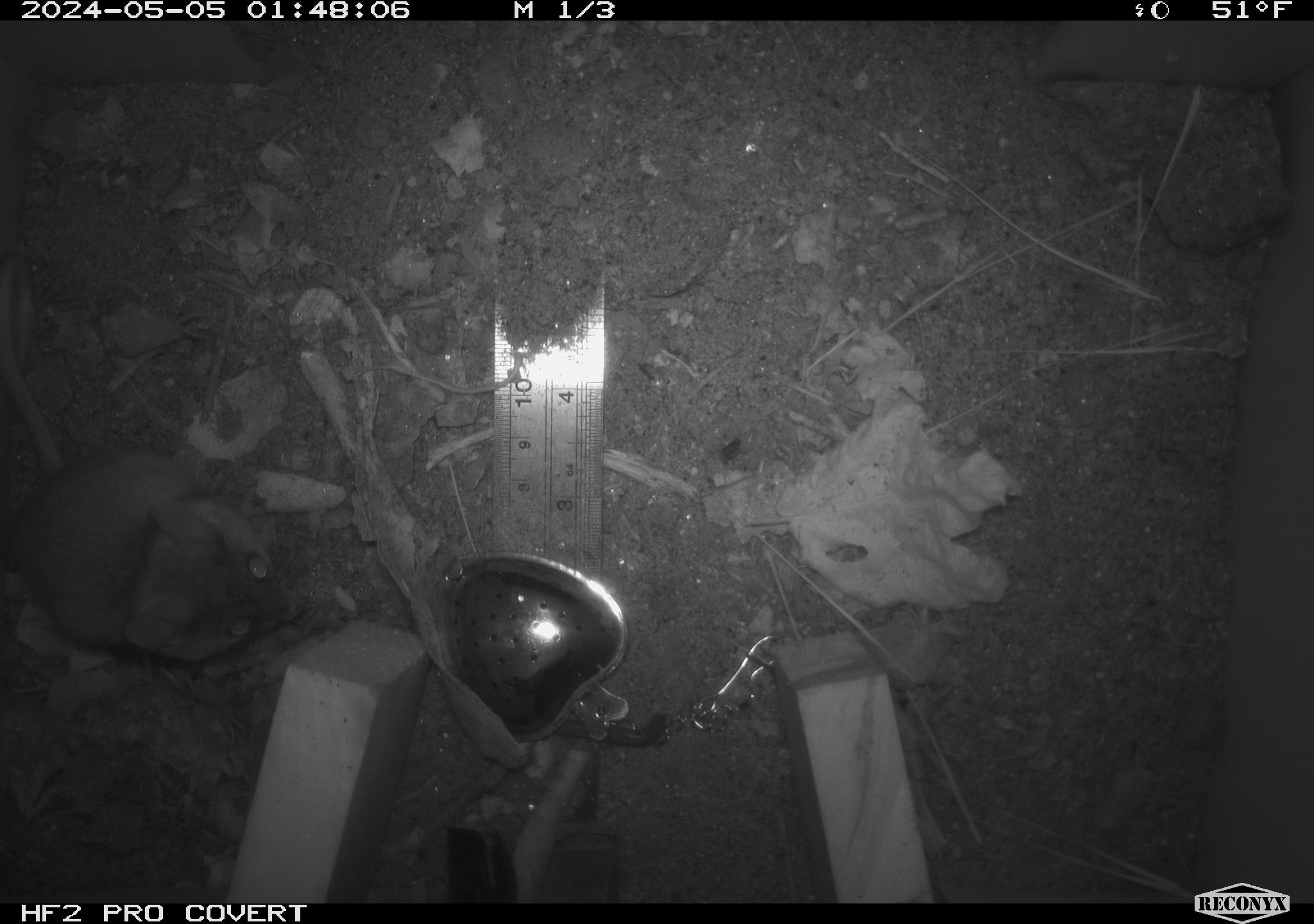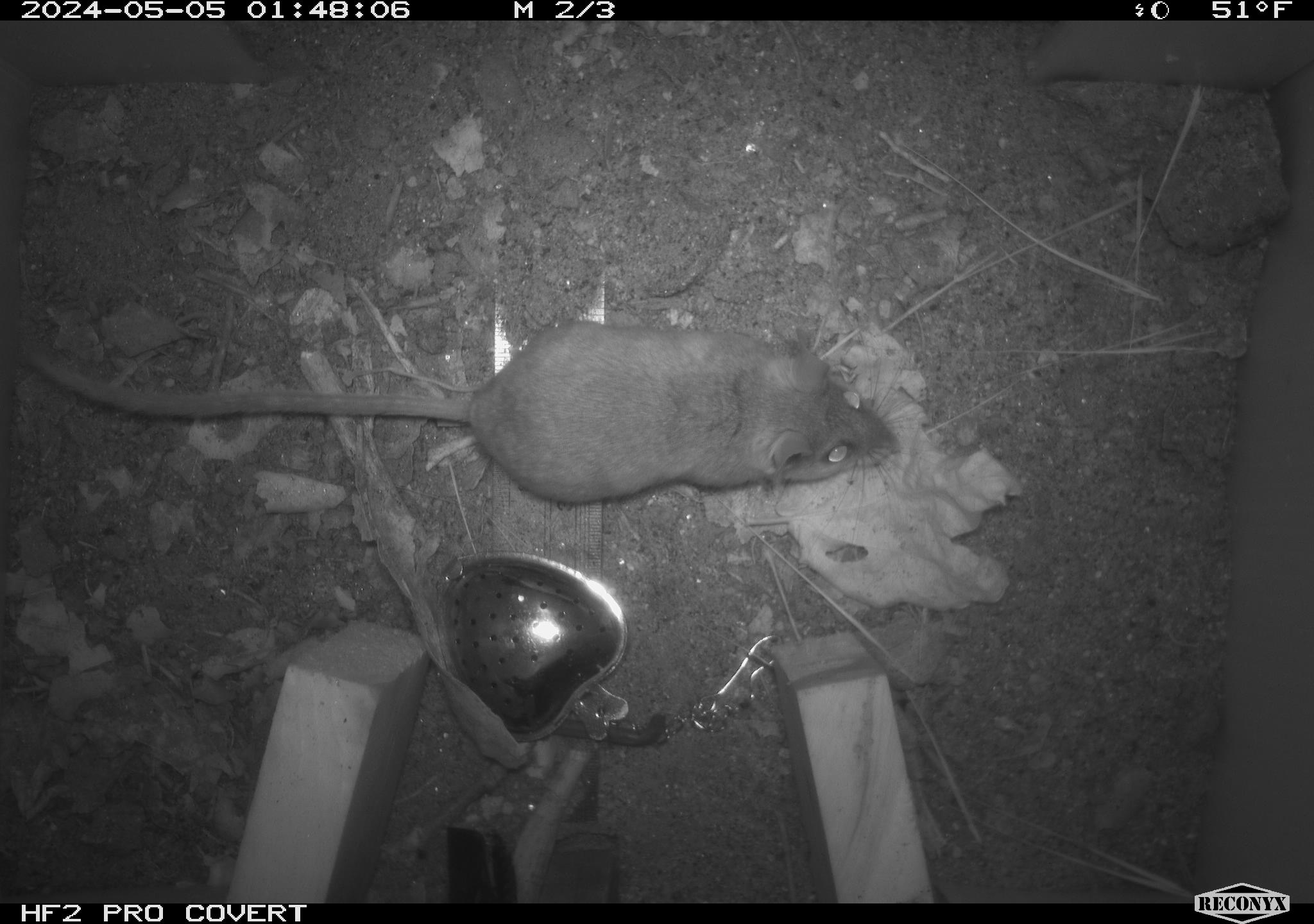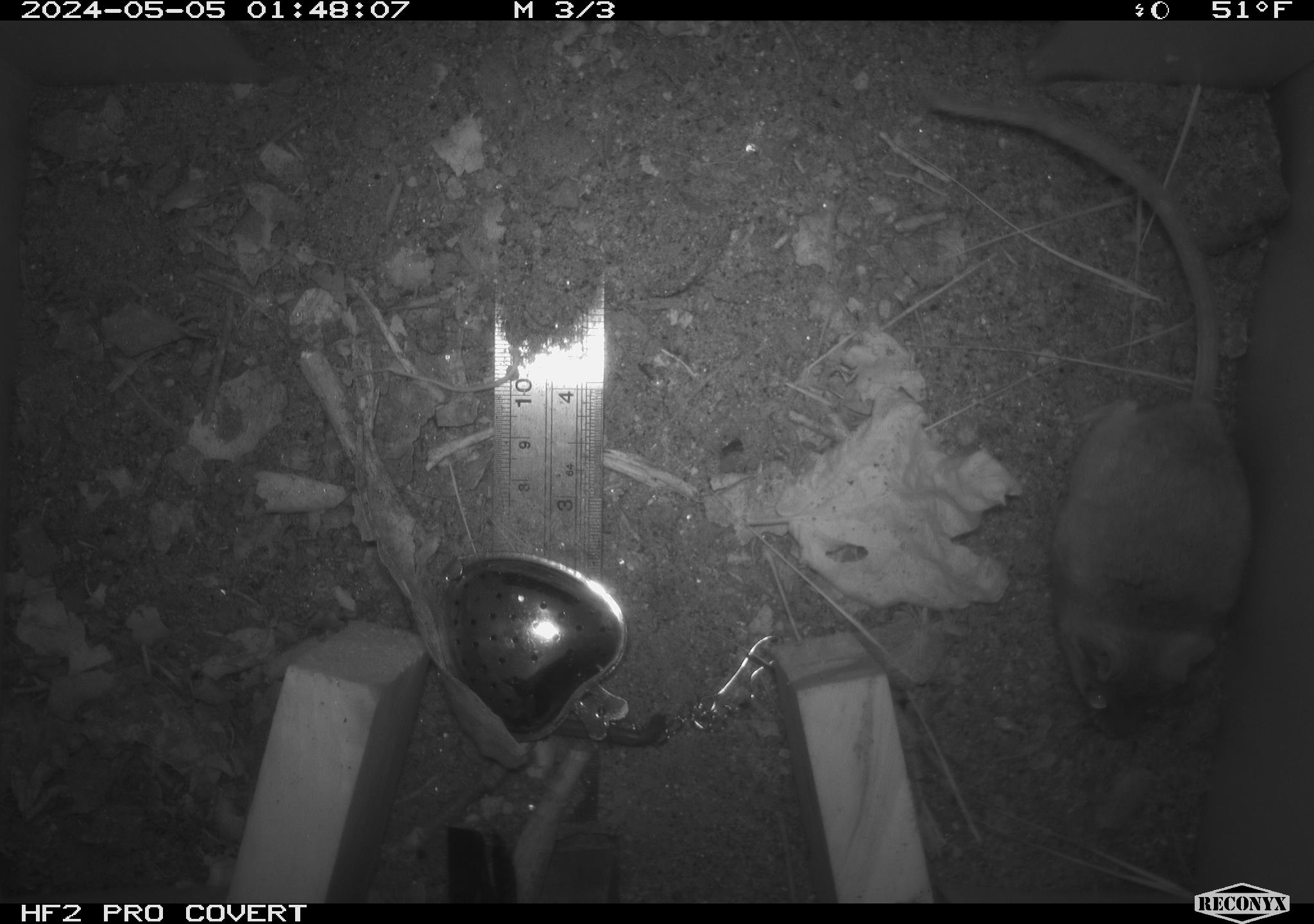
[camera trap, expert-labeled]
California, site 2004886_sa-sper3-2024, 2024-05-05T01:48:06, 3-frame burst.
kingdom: Animalia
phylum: Chordata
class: Mammalia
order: Rodentia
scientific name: Rodentia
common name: mouse species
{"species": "mouse species (Rodentia)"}